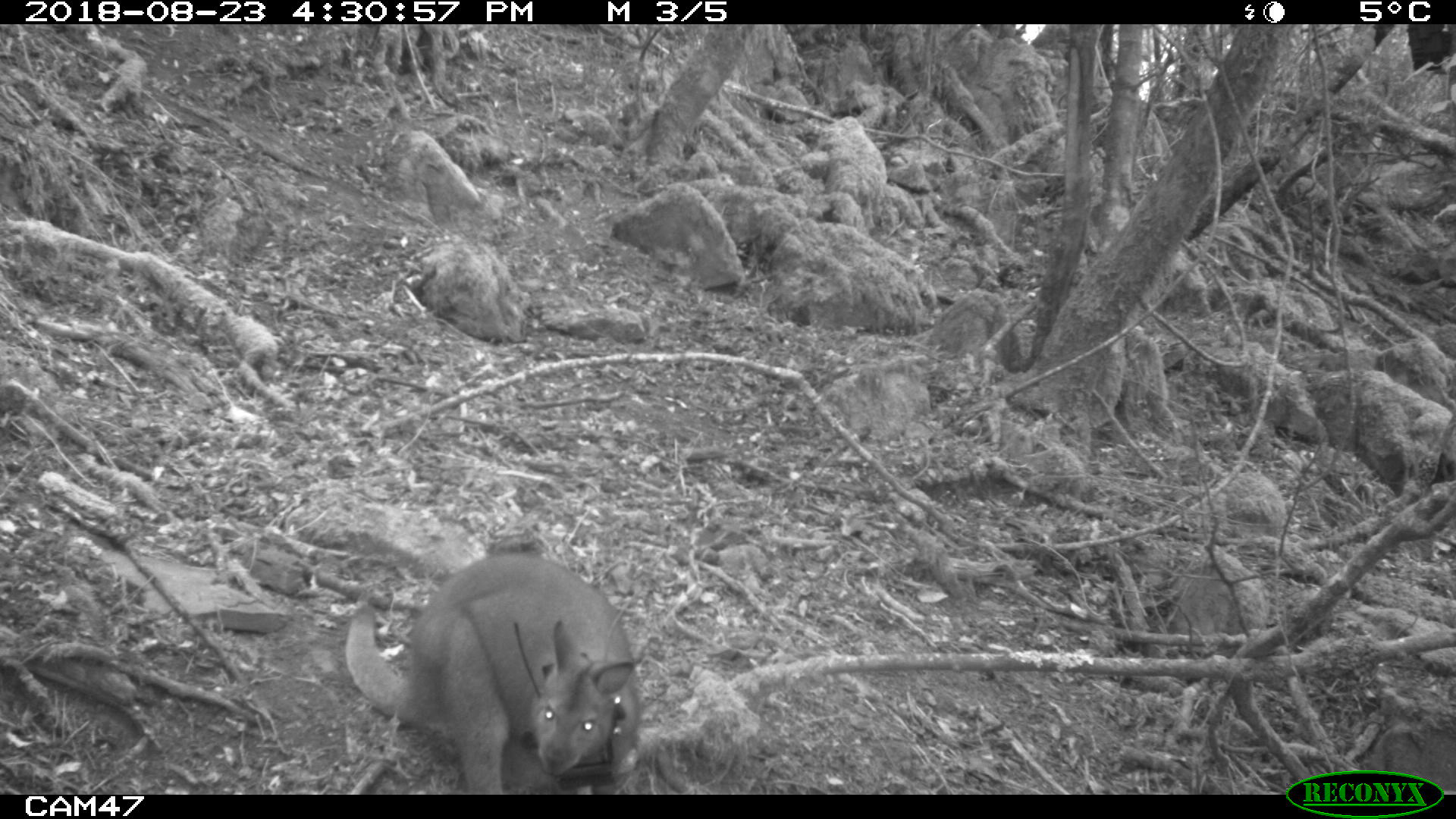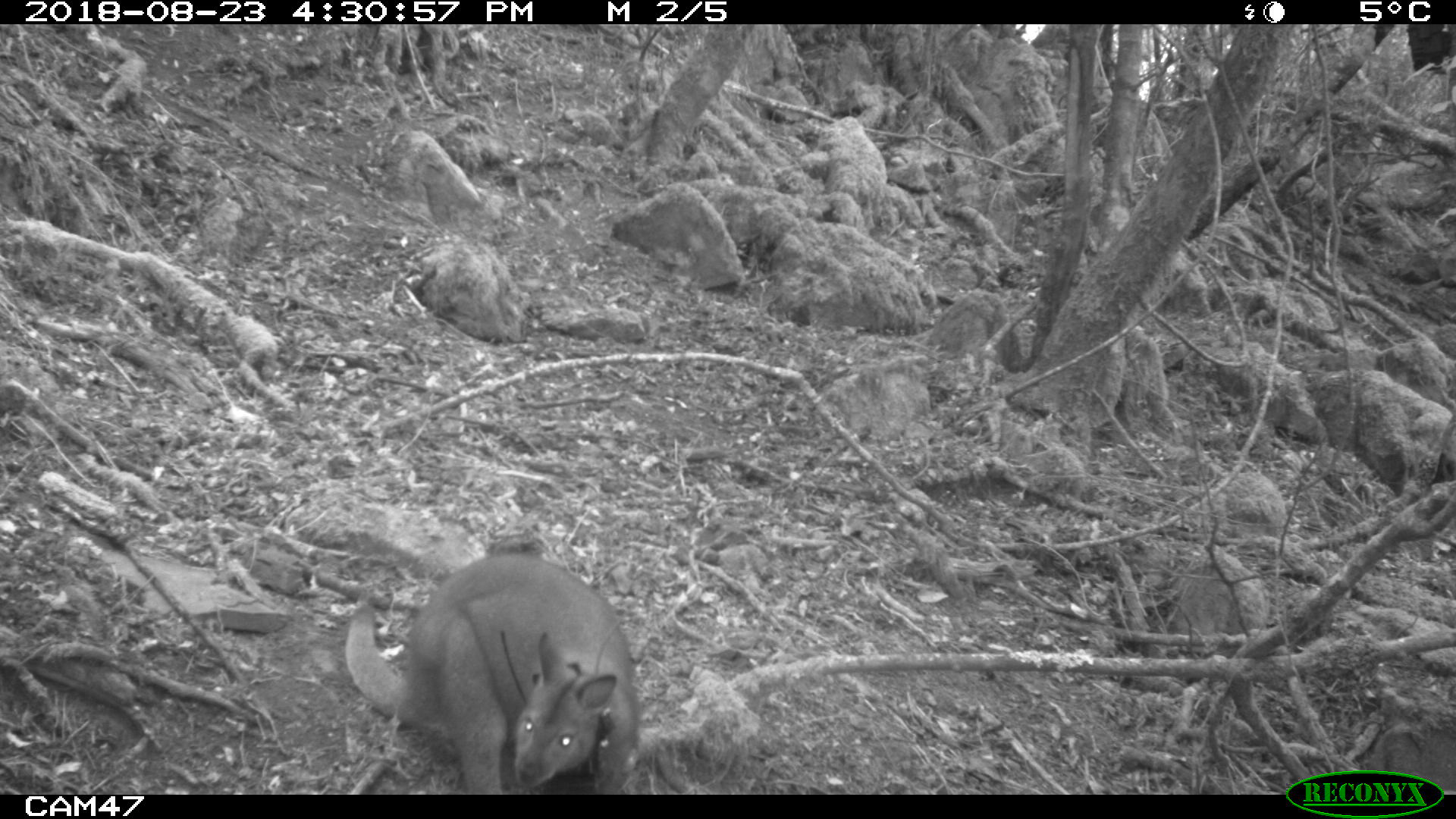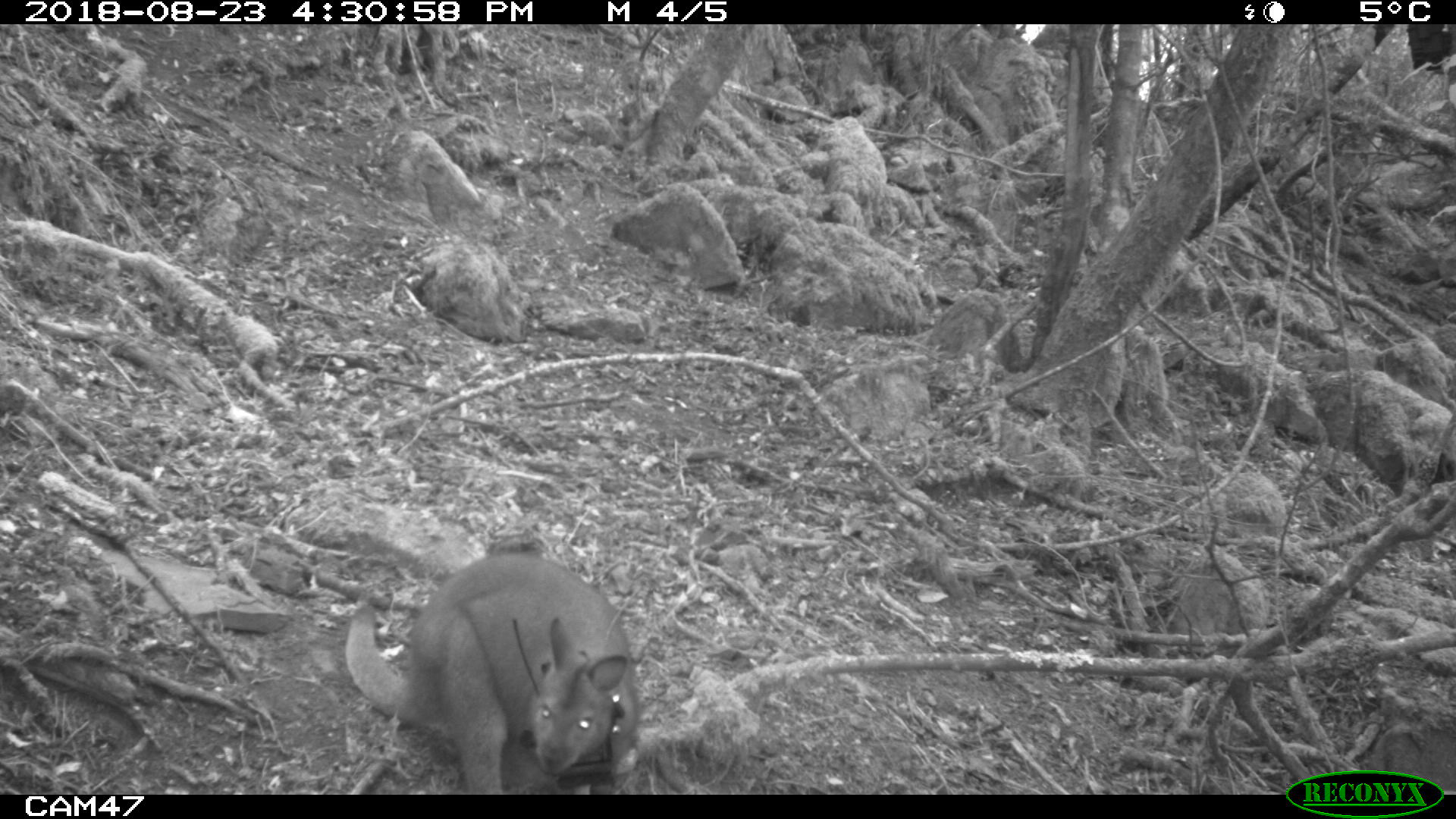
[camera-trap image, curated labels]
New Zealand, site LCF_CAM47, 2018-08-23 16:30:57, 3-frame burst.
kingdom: Animalia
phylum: Chordata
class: Mammalia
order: Diprotodontia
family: Macropodidae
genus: Notamacropus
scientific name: Notamacropus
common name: wallaby